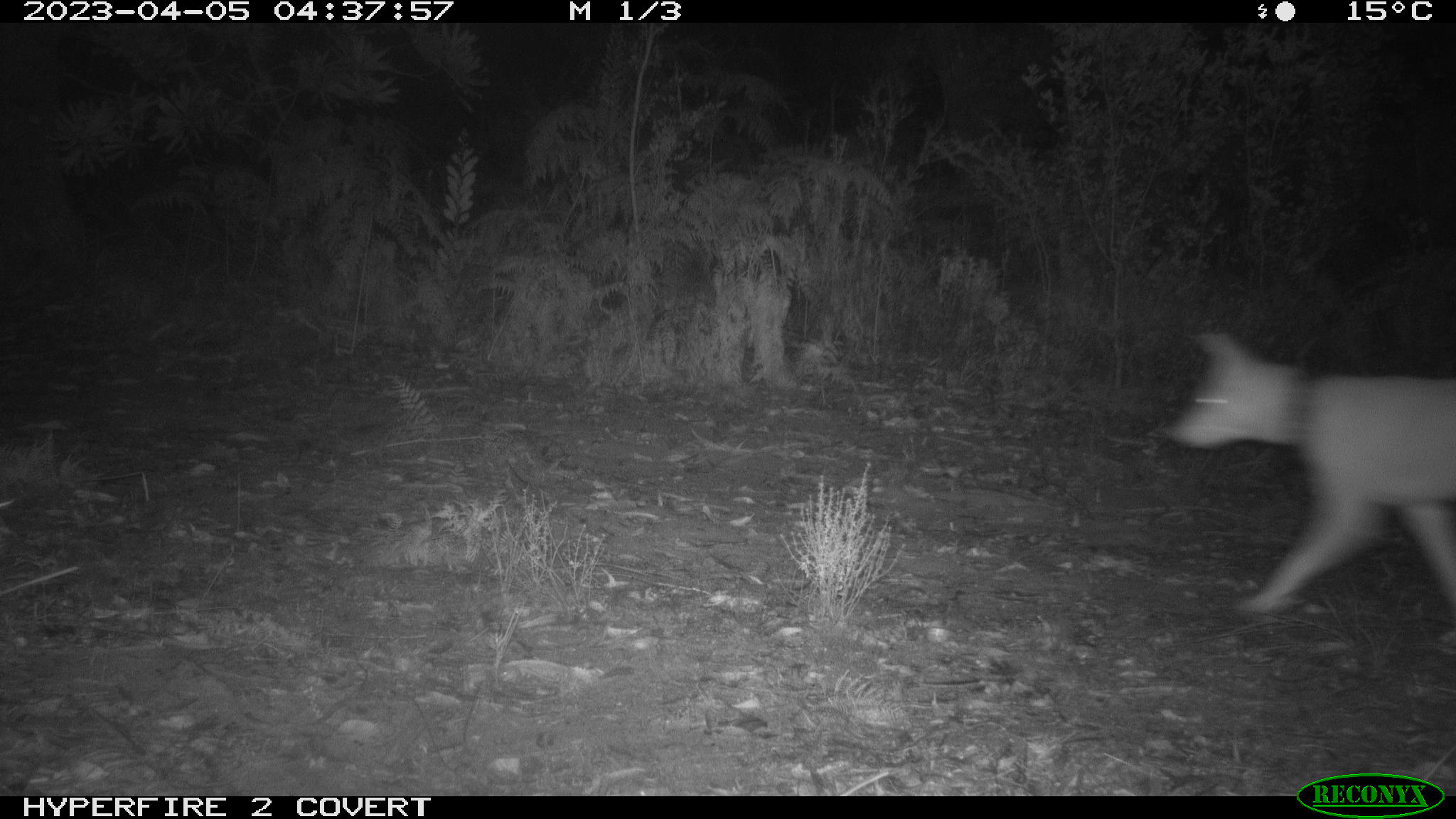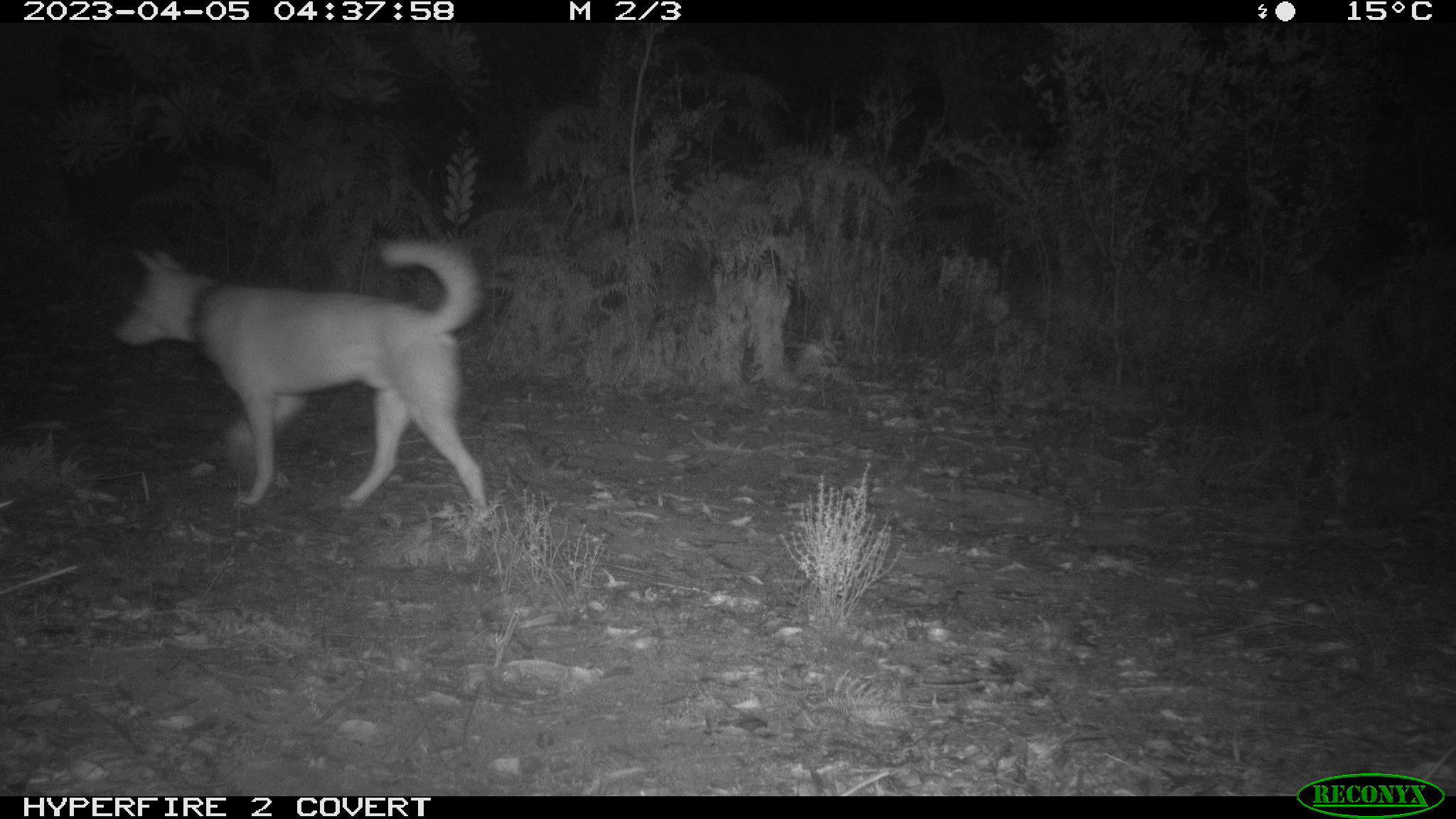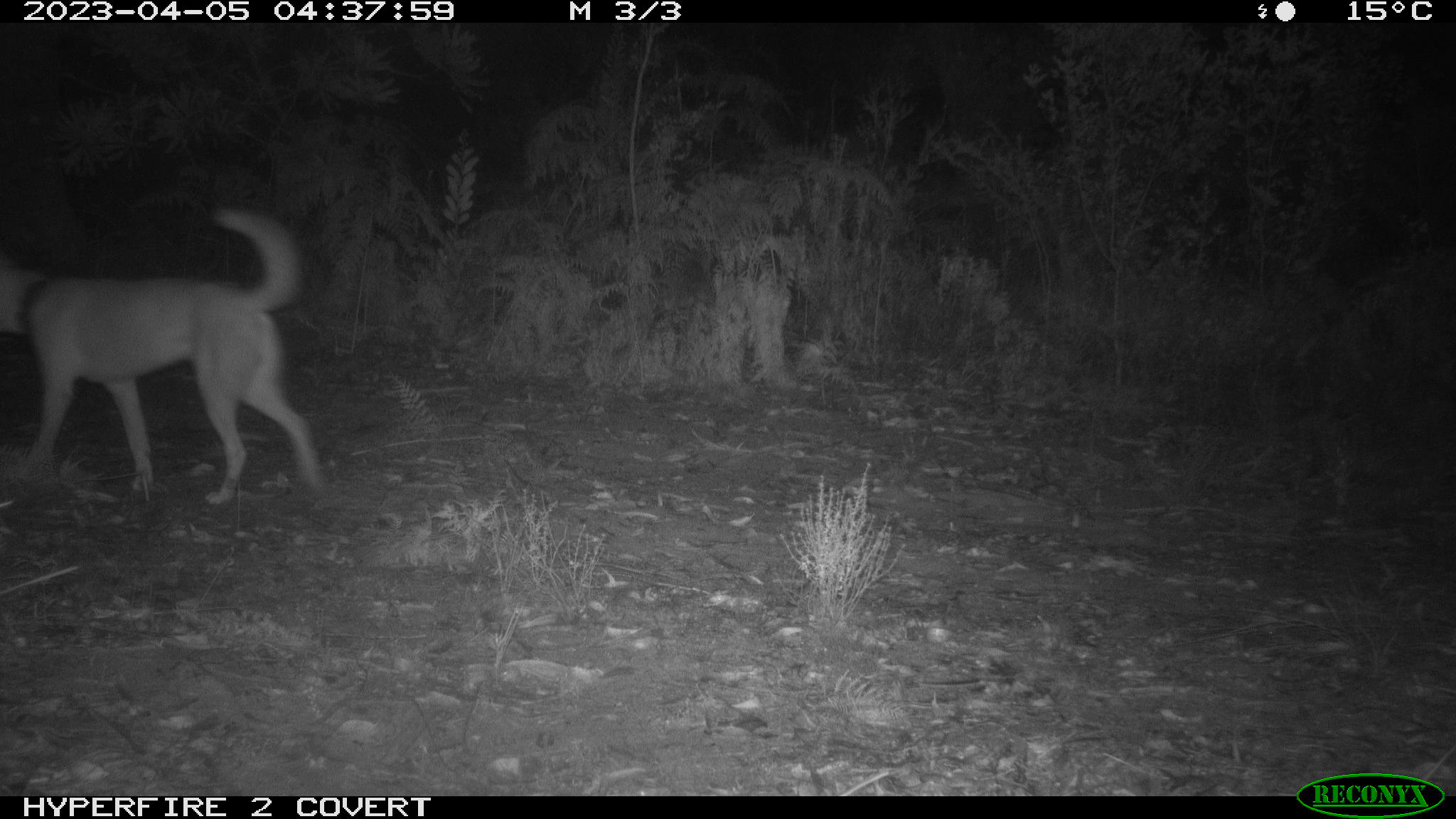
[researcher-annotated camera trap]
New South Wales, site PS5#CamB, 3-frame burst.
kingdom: Animalia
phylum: Chordata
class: Mammalia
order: Carnivora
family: Canidae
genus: Canis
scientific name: Canis familiaris dingo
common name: dingo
Dingo (Canis familiaris dingo).